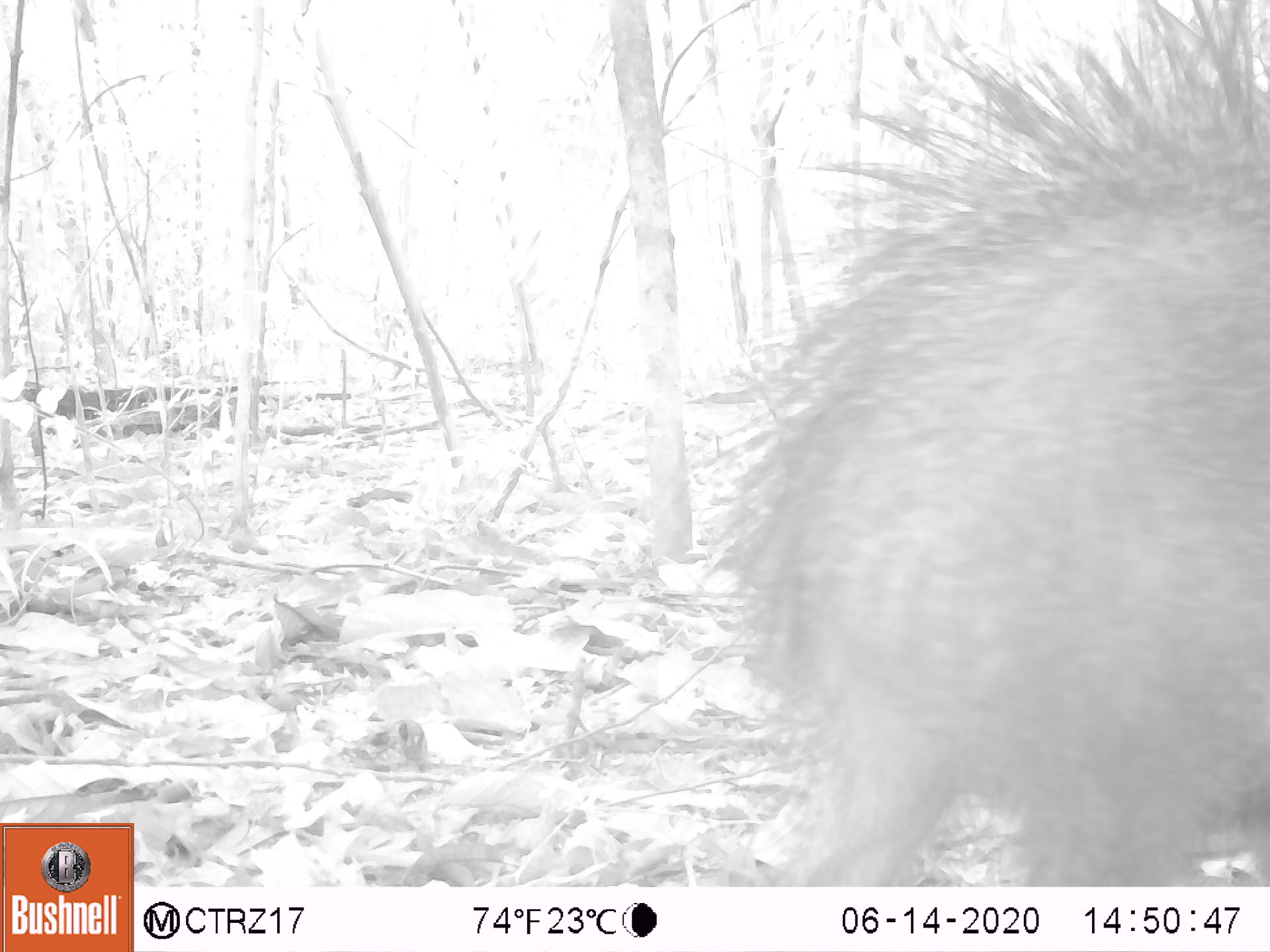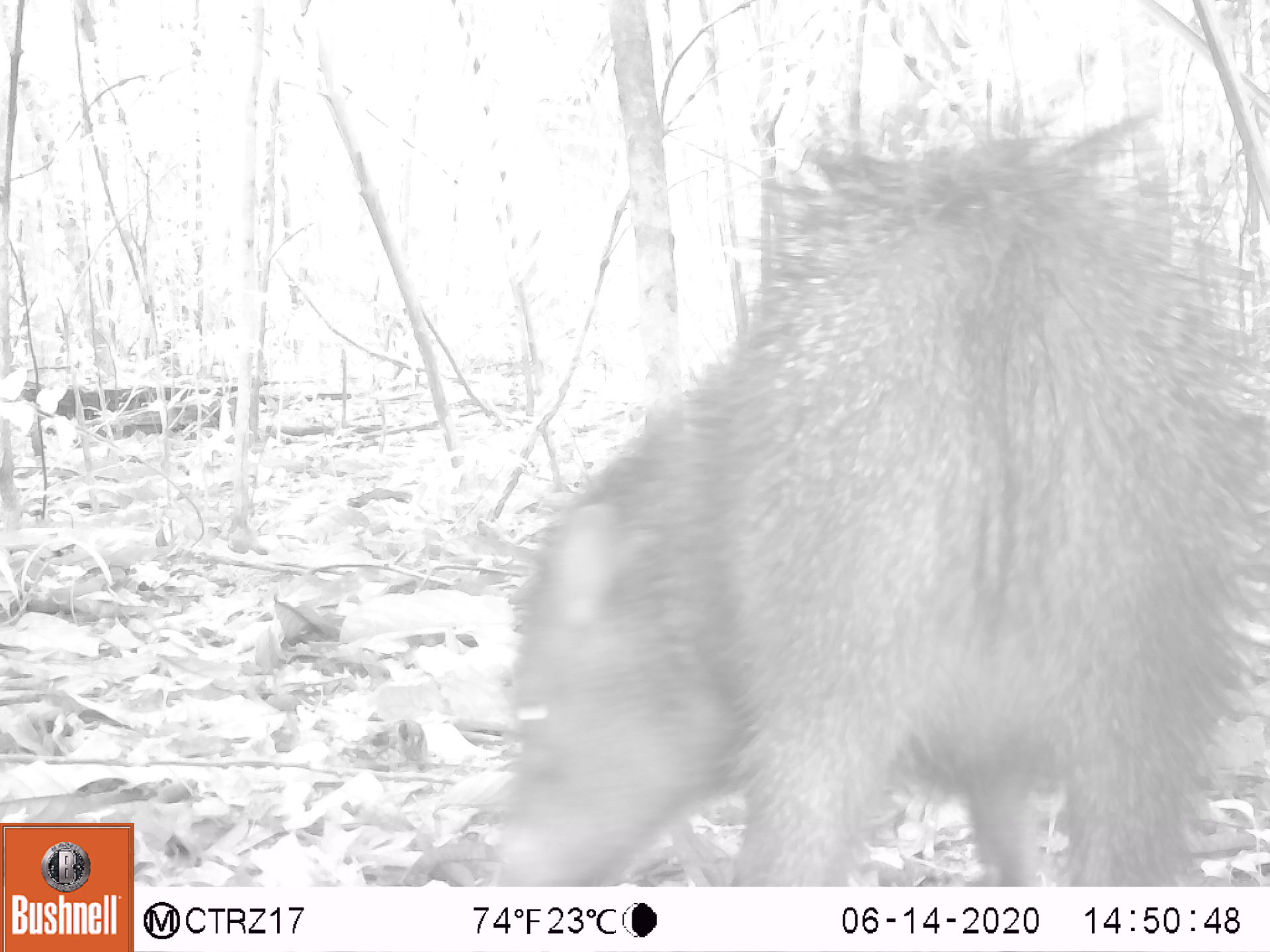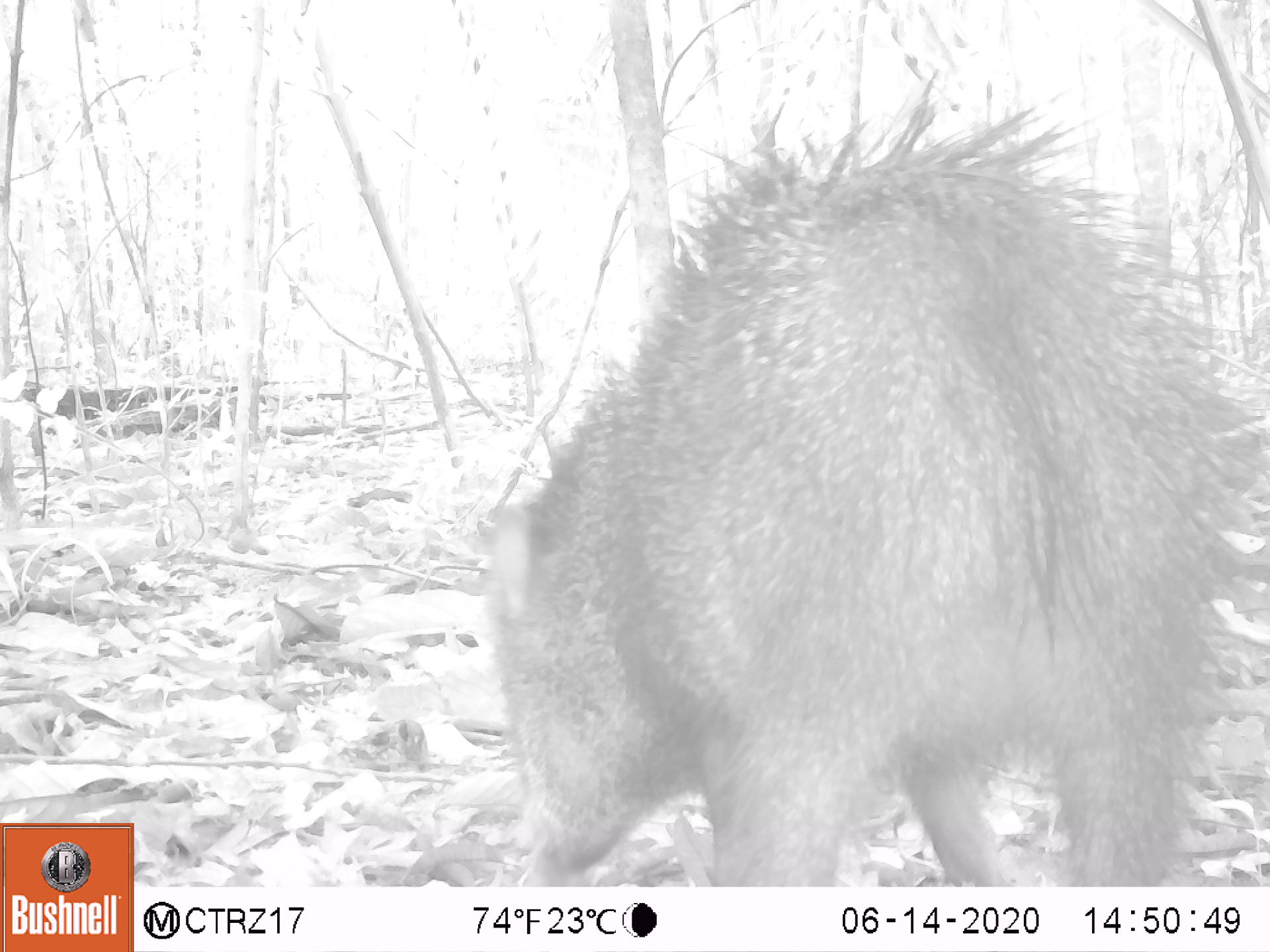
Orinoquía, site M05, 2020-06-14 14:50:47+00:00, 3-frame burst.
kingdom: Animalia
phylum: Chordata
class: Mammalia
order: Artiodactyla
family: Tayassuidae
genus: Pecari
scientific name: Pecari tajacu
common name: collared peccary